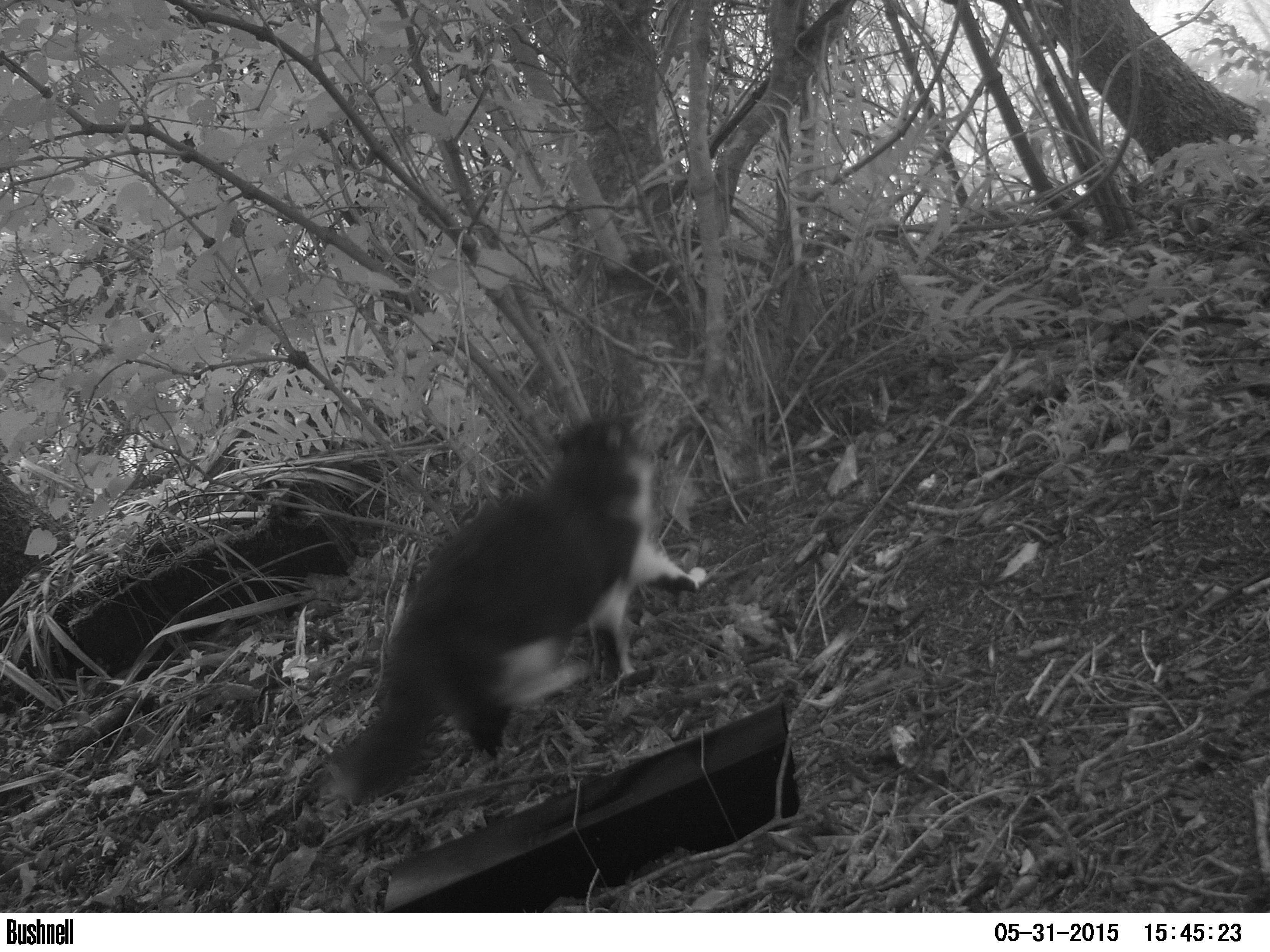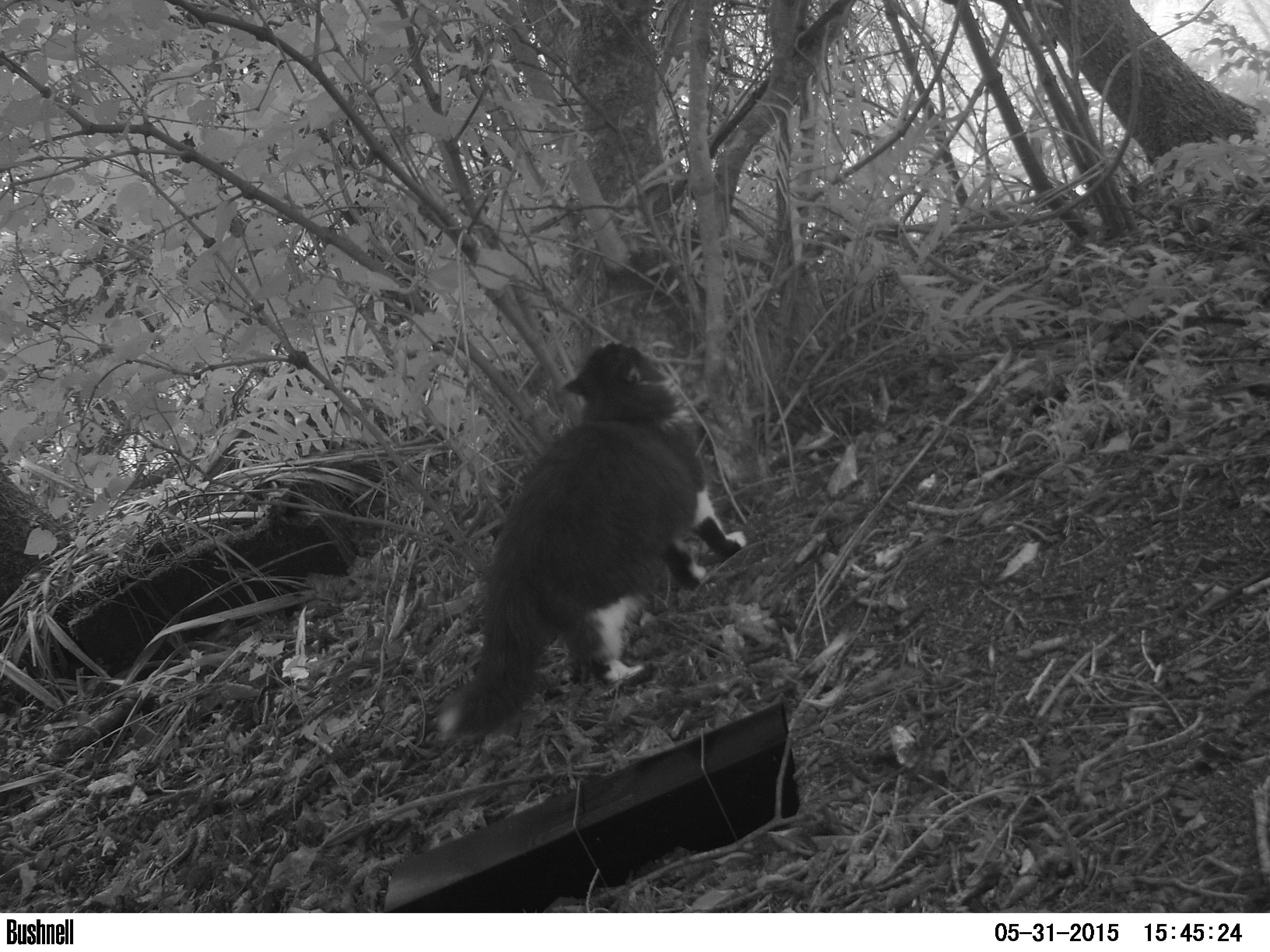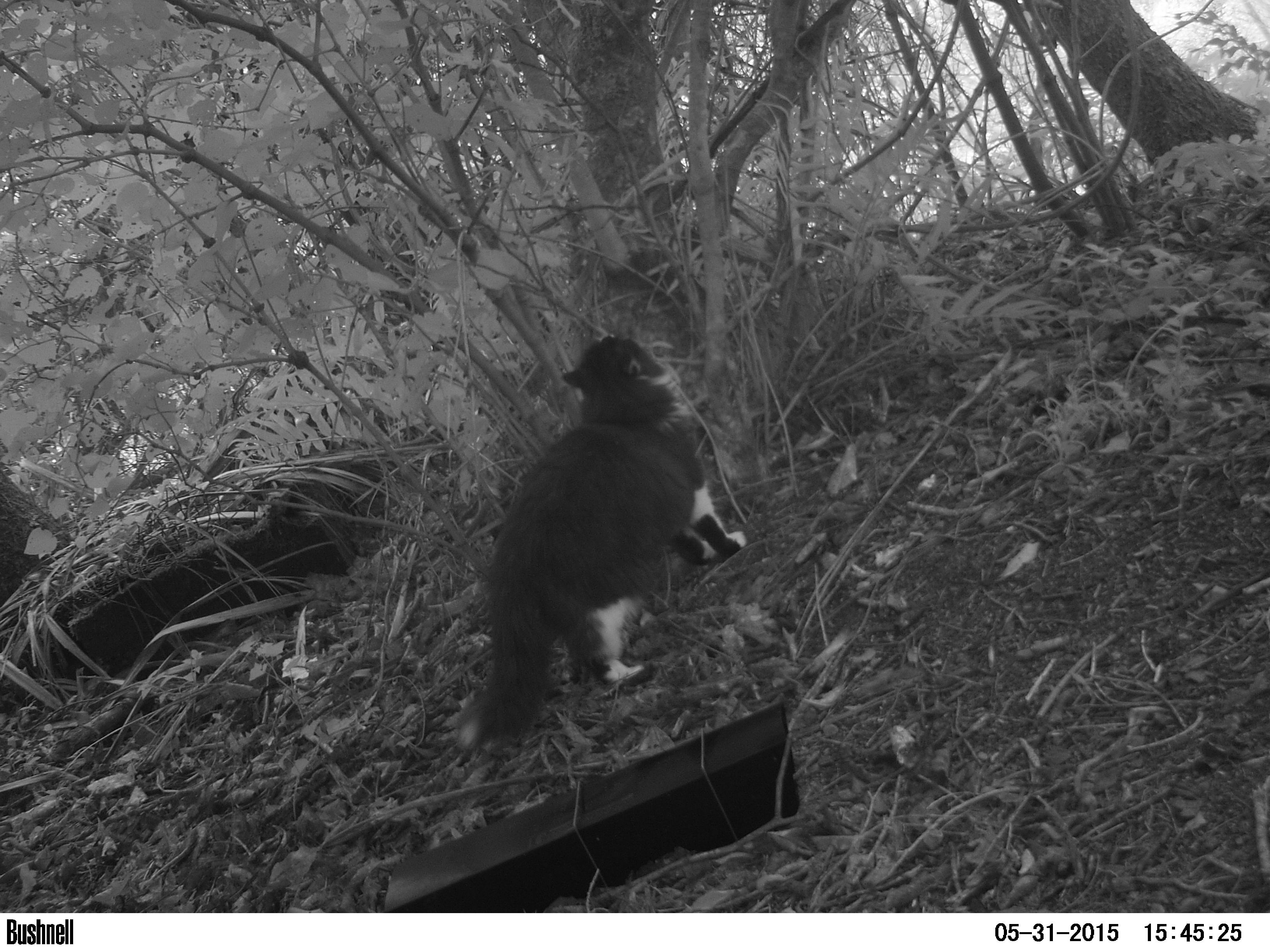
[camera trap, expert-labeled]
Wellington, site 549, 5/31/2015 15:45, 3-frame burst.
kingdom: Animalia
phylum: Chordata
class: Mammalia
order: Carnivora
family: Felidae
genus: Felis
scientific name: Felis catus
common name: cat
Cat (Felis catus).